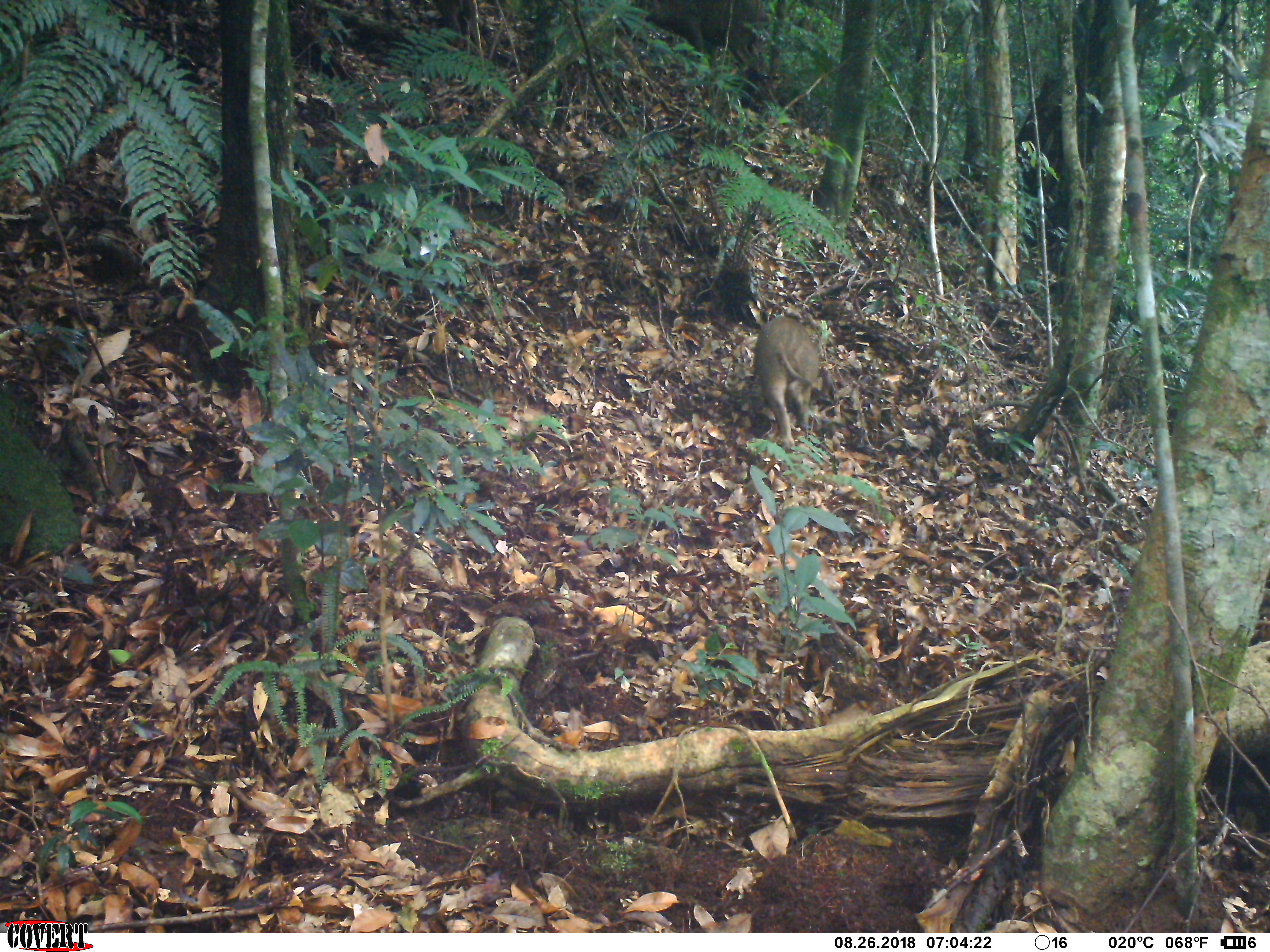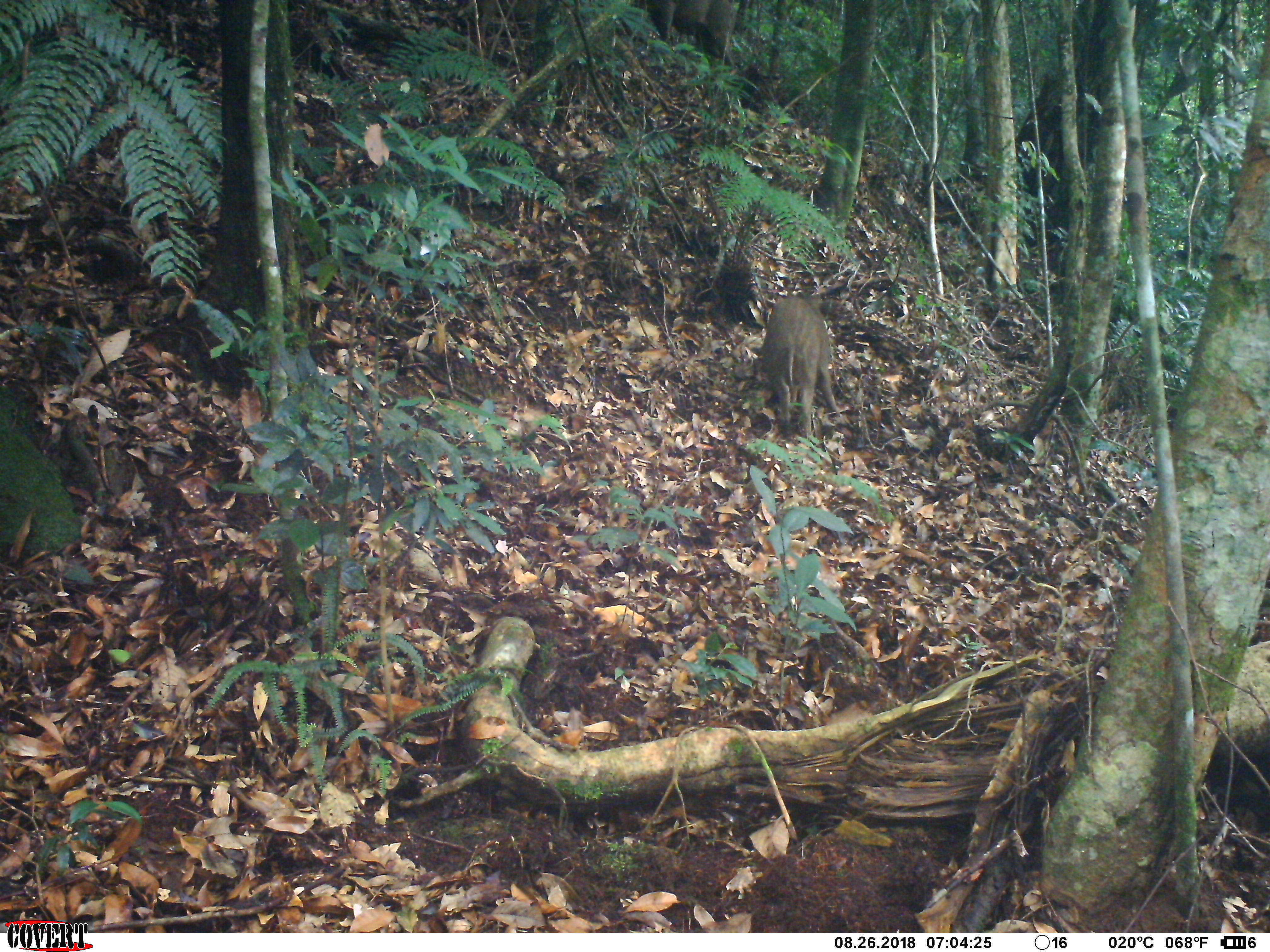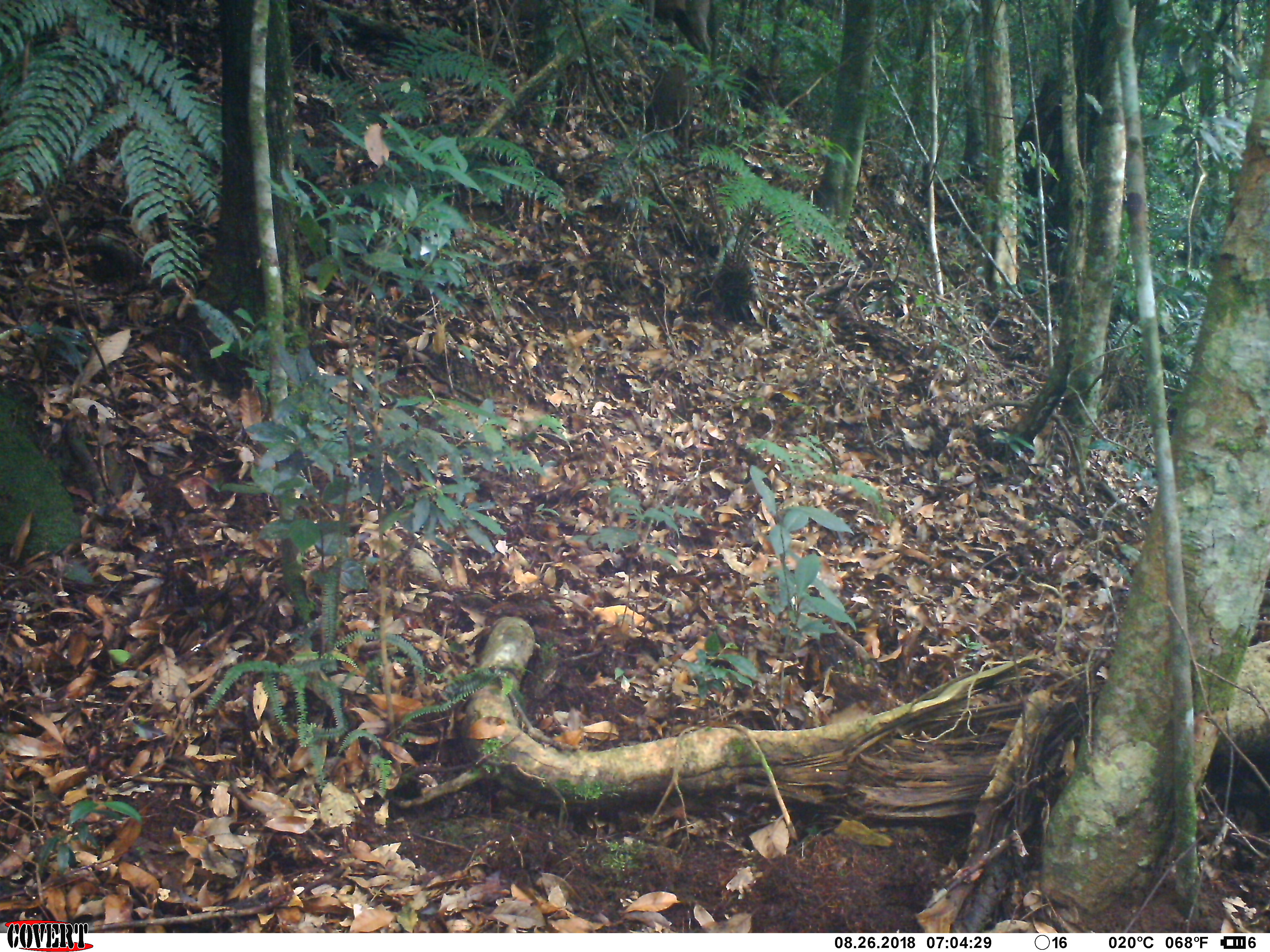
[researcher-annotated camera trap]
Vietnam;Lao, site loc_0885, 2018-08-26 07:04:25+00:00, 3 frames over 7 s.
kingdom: Animalia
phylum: Chordata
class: Mammalia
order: Artiodactyla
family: Suidae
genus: Sus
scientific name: Sus scrofa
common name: eurasian wild pig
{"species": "eurasian wild pig (Sus scrofa)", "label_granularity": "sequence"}